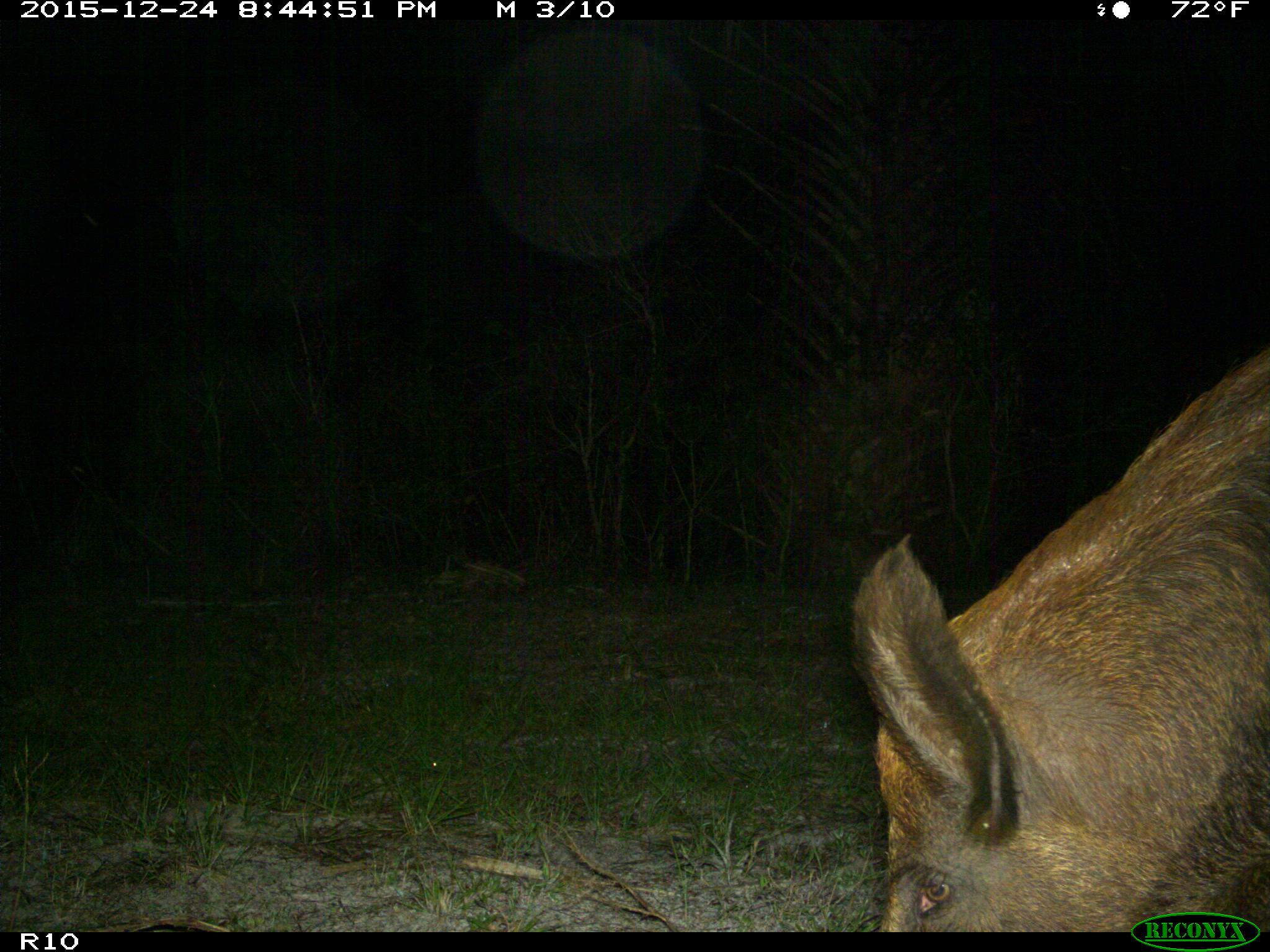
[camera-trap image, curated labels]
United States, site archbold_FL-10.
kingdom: Animalia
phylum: Chordata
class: Mammalia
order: Artiodactyla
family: Suidae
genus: Sus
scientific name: Sus scrofa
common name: wild boar